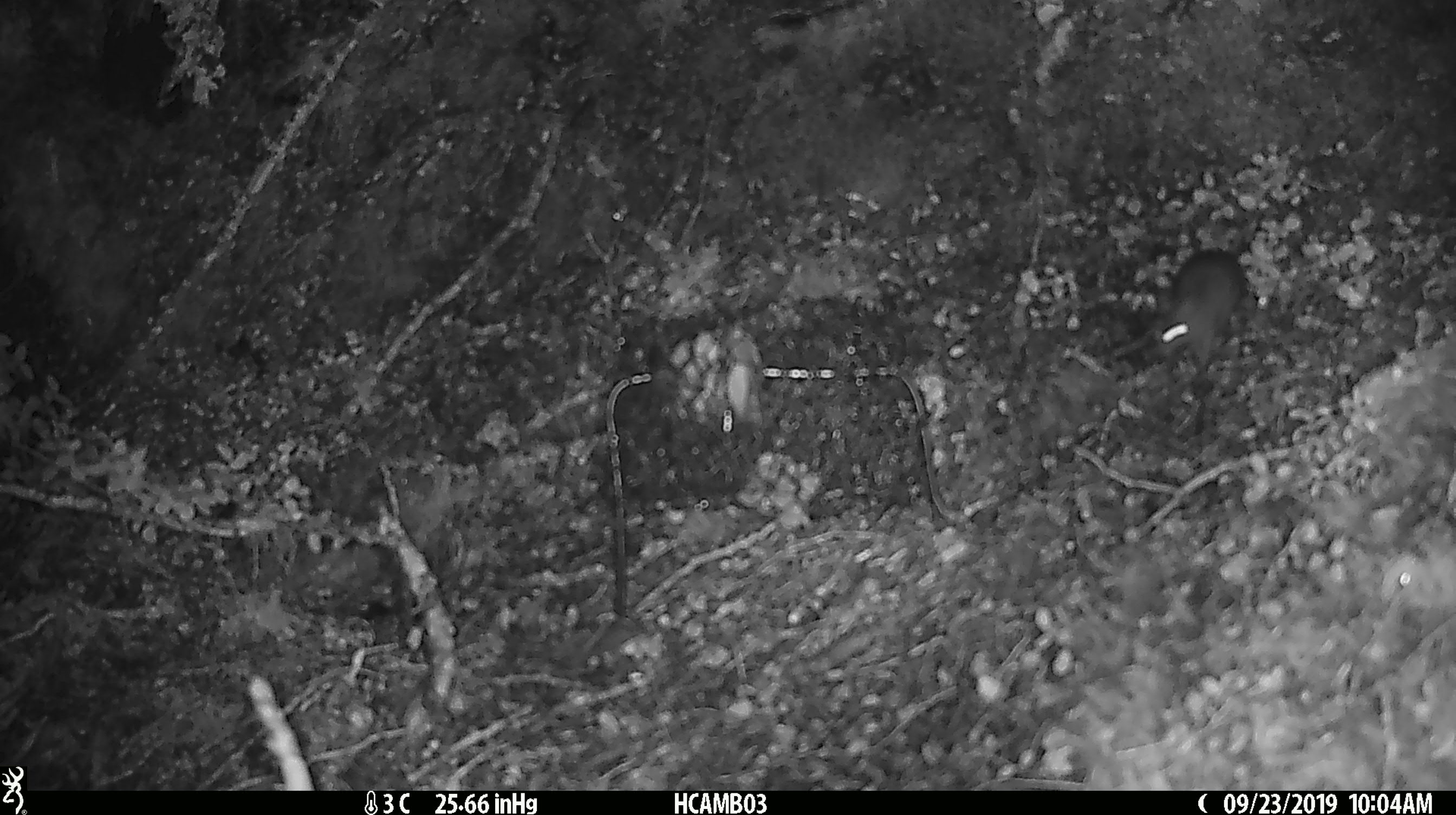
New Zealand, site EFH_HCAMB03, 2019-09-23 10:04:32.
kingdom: Animalia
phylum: Chordata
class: Mammalia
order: Rodentia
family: Muridae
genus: Mus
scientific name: Mus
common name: mouse